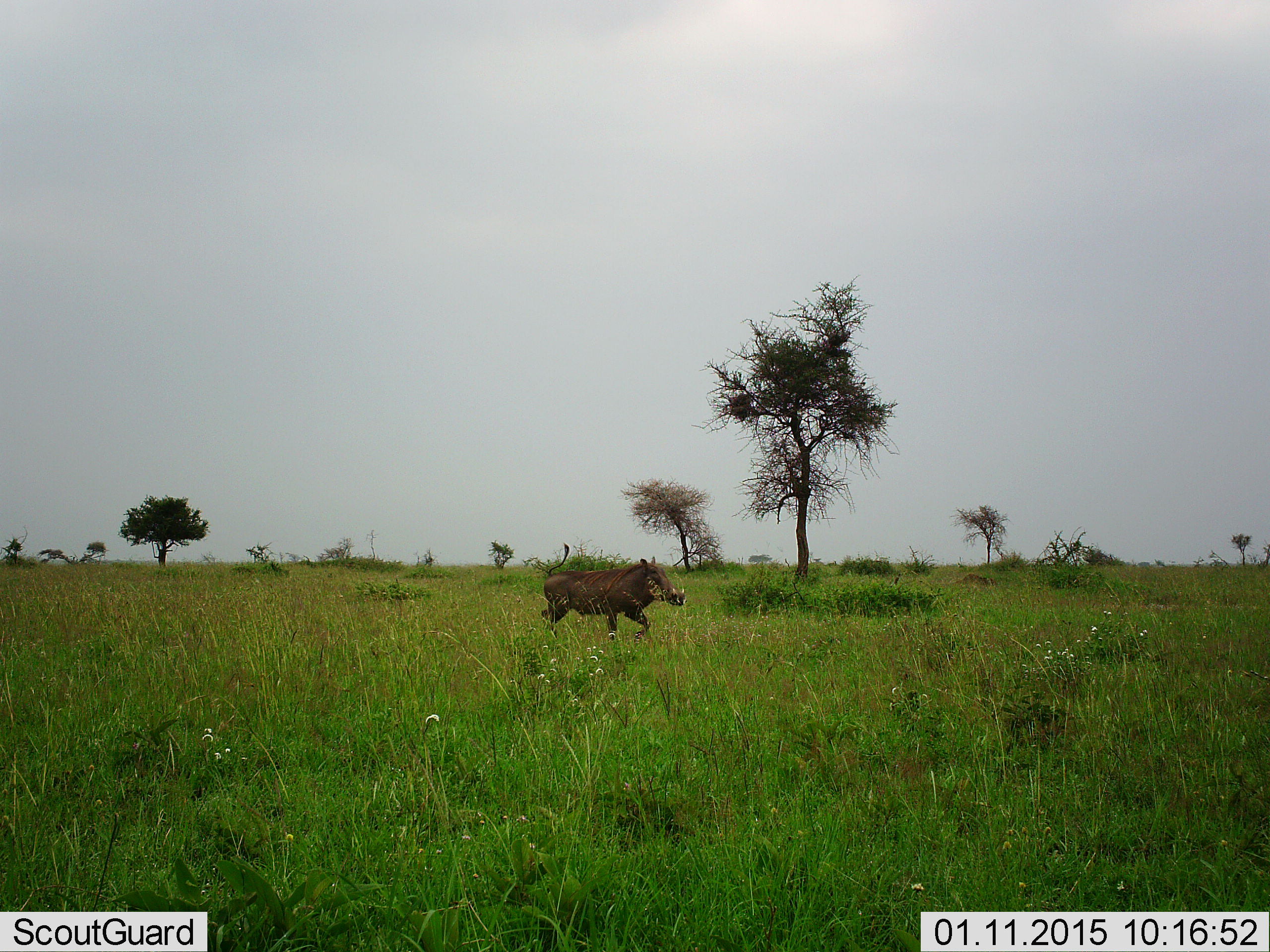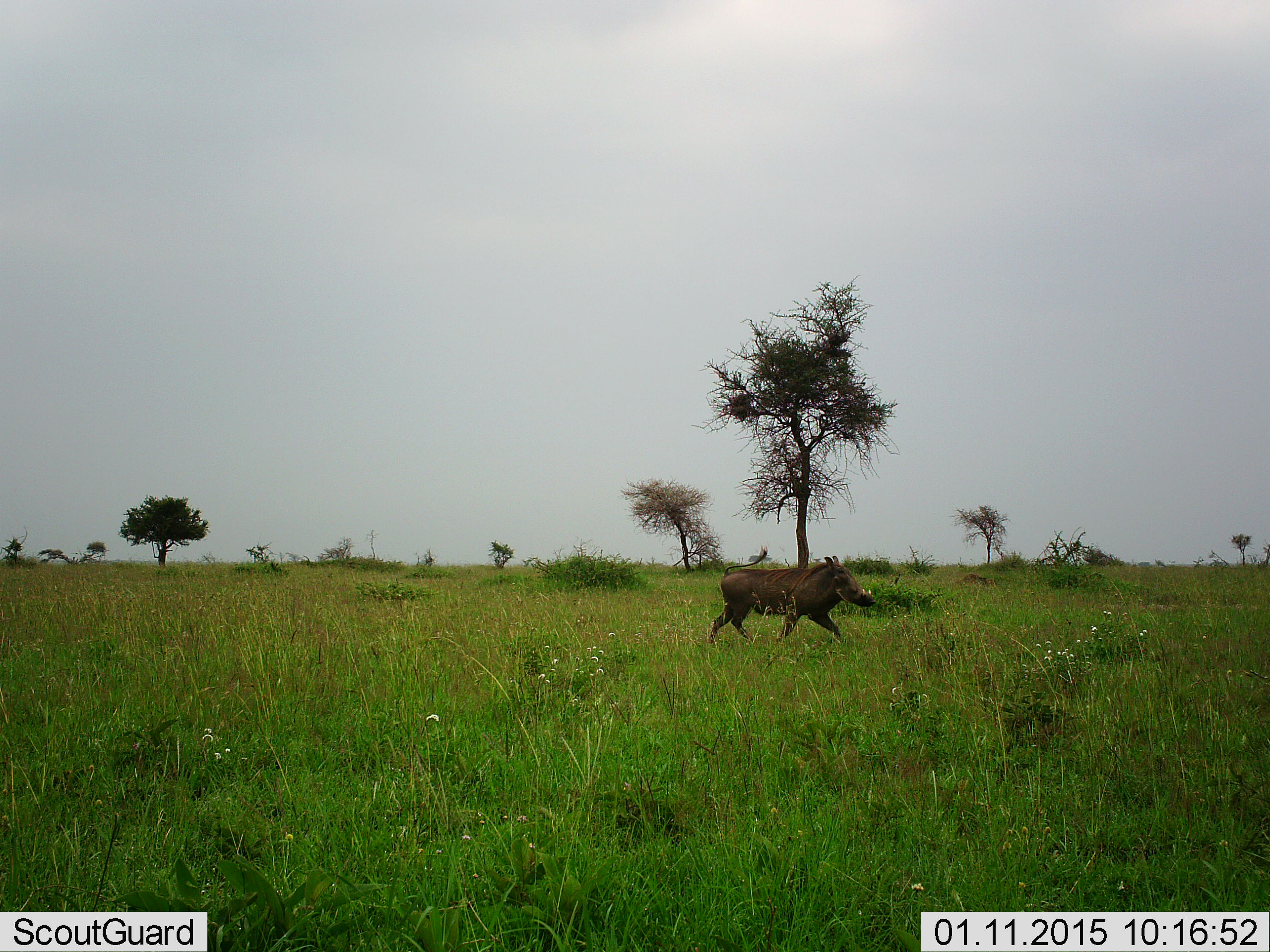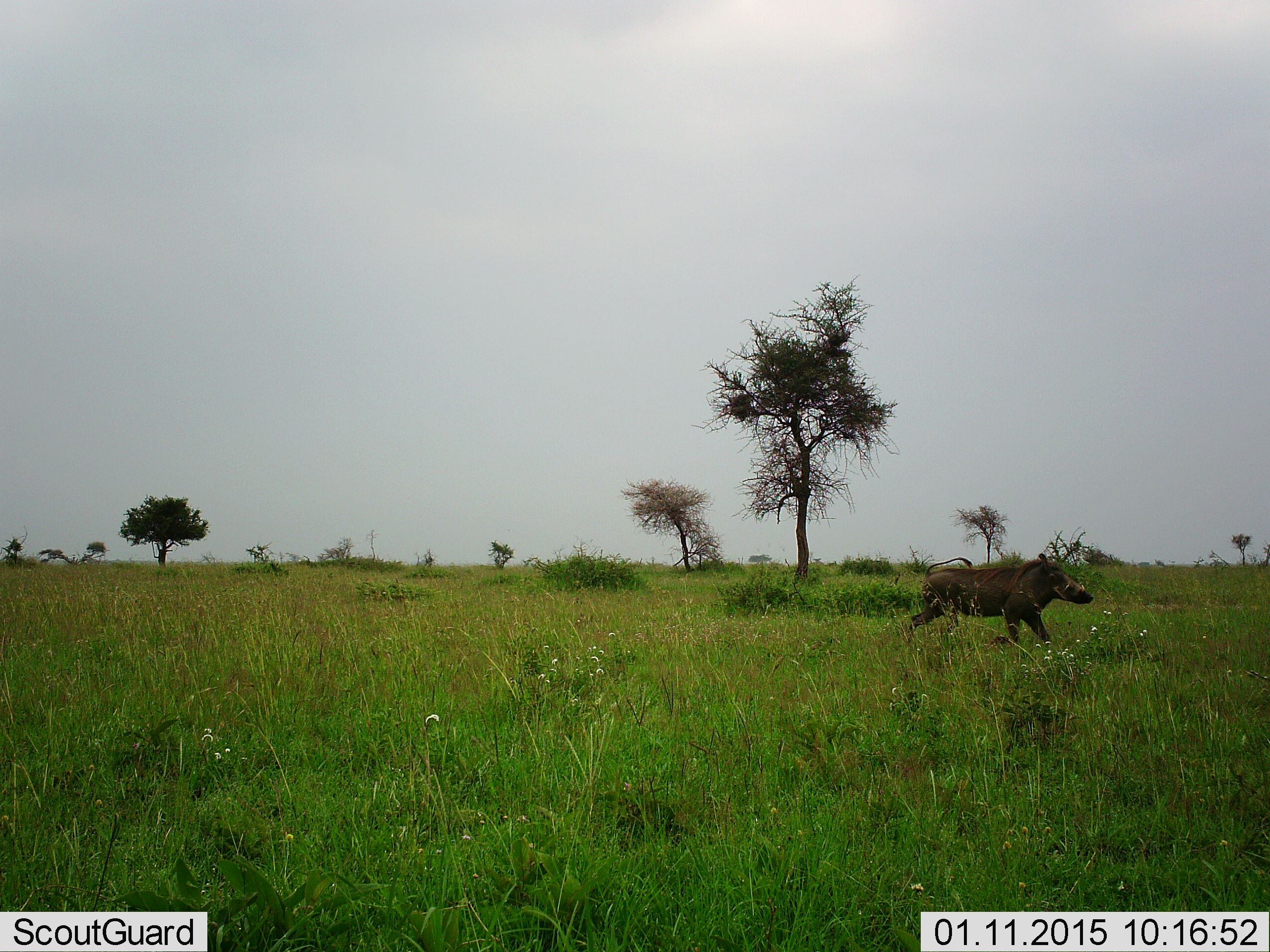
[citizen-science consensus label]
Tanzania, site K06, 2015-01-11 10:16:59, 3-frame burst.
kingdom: Animalia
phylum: Chordata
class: Mammalia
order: Artiodactyla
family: Suidae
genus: Phacochoerus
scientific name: Phacochoerus africanus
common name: warthog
Warthog (Phacochoerus africanus), count 1. Behavior (volunteer vote fractions): standing 10%, resting 0%, moving 90%, interacting 0%. Young present (vote fraction): 0%. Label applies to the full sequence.